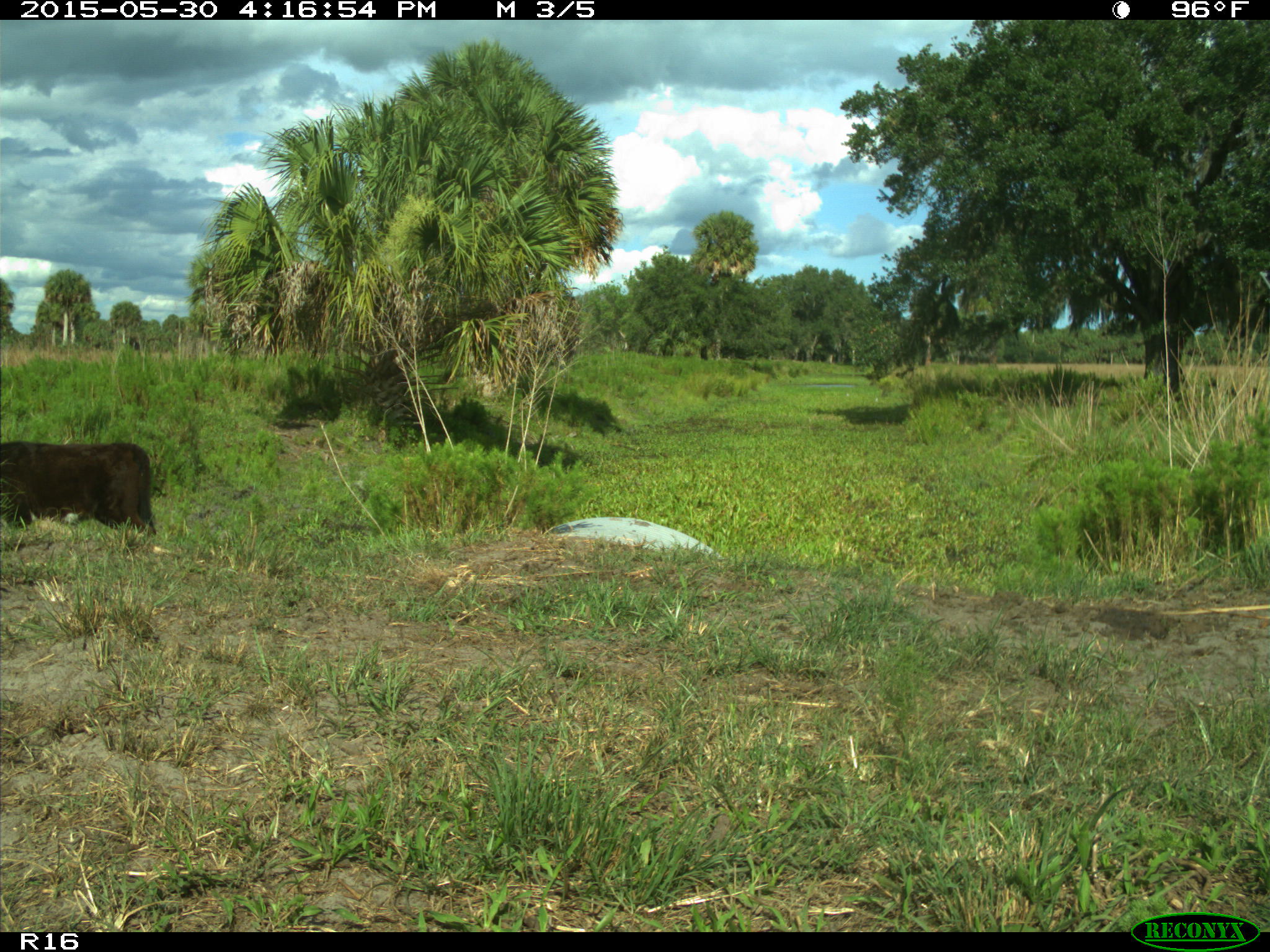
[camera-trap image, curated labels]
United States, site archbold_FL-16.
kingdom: Animalia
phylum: Chordata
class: Mammalia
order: Artiodactyla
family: Bovidae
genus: Bos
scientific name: Bos taurus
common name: domestic cow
Bos taurus (domestic cow).